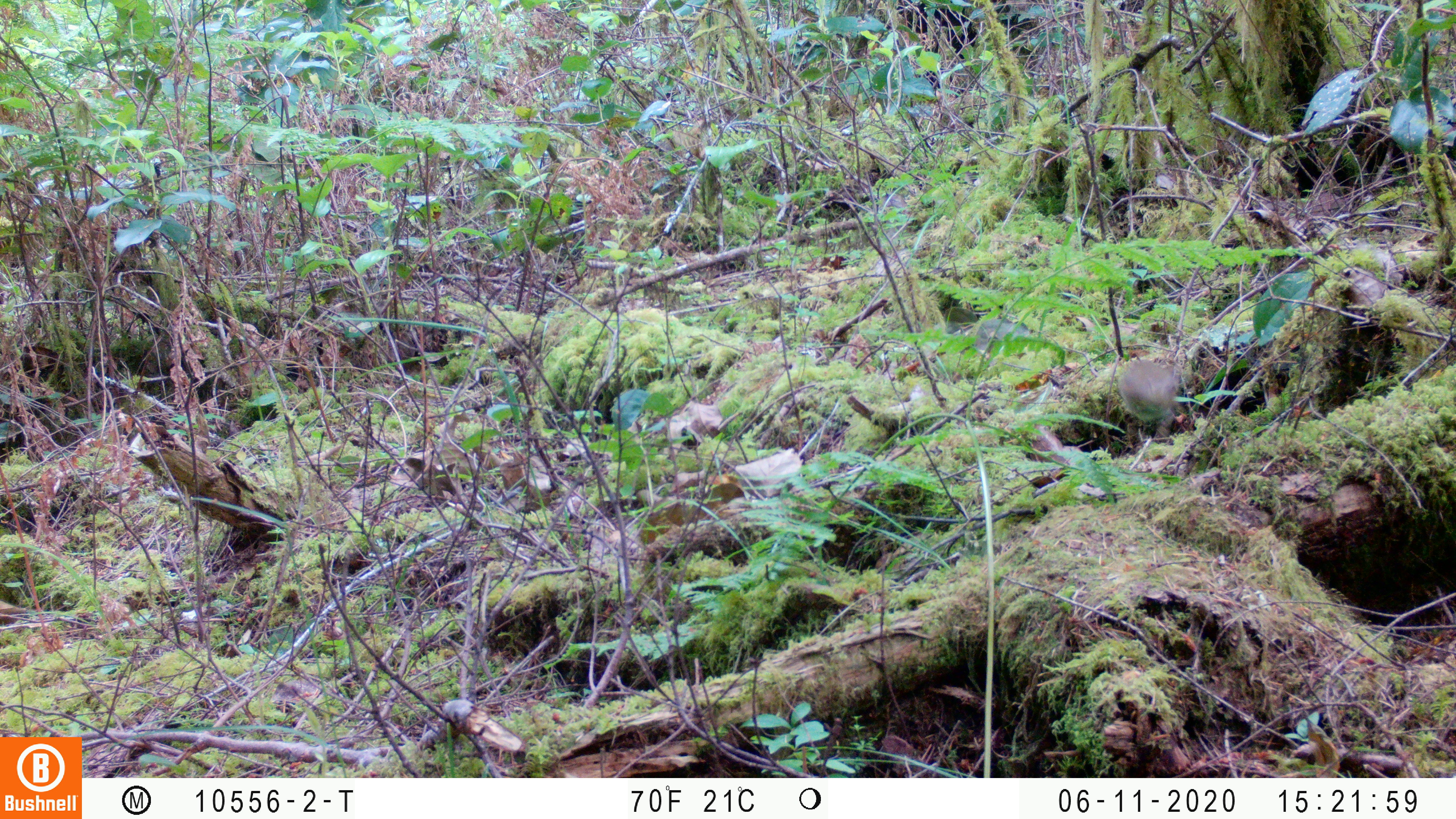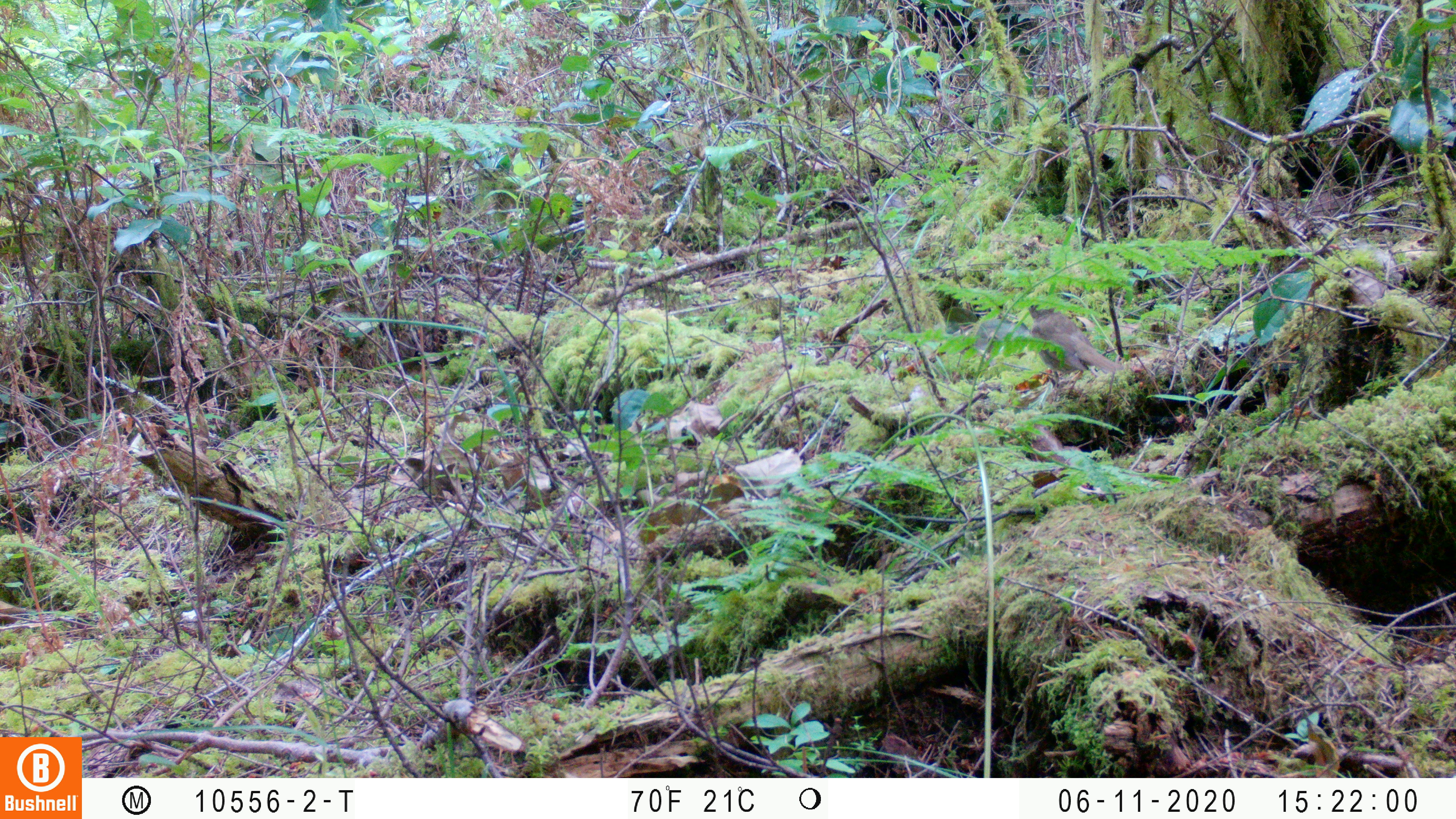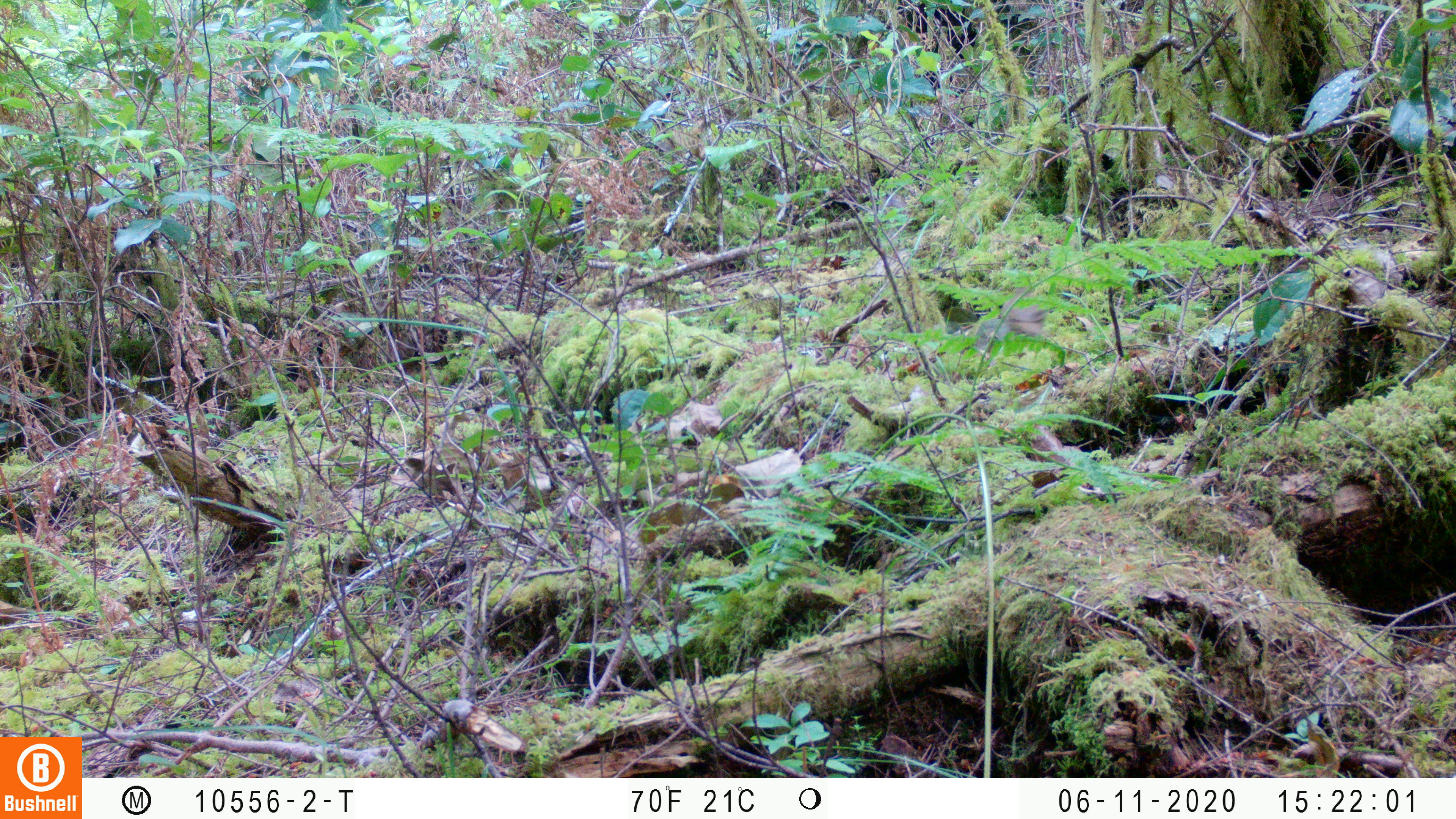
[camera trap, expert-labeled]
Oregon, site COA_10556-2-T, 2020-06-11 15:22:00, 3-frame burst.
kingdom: Animalia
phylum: Chordata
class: Aves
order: Passeriformes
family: Turdidae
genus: Catharus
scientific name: Catharus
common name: brown thrushes and nightingale-thrushes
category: catharus species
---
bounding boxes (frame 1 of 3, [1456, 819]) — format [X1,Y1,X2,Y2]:
catharus species: [1116,357,1178,435]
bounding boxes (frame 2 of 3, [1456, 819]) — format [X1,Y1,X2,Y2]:
catharus species: [1026,302,1121,377]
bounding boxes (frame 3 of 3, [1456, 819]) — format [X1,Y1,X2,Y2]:
catharus species: [996,283,1047,335]